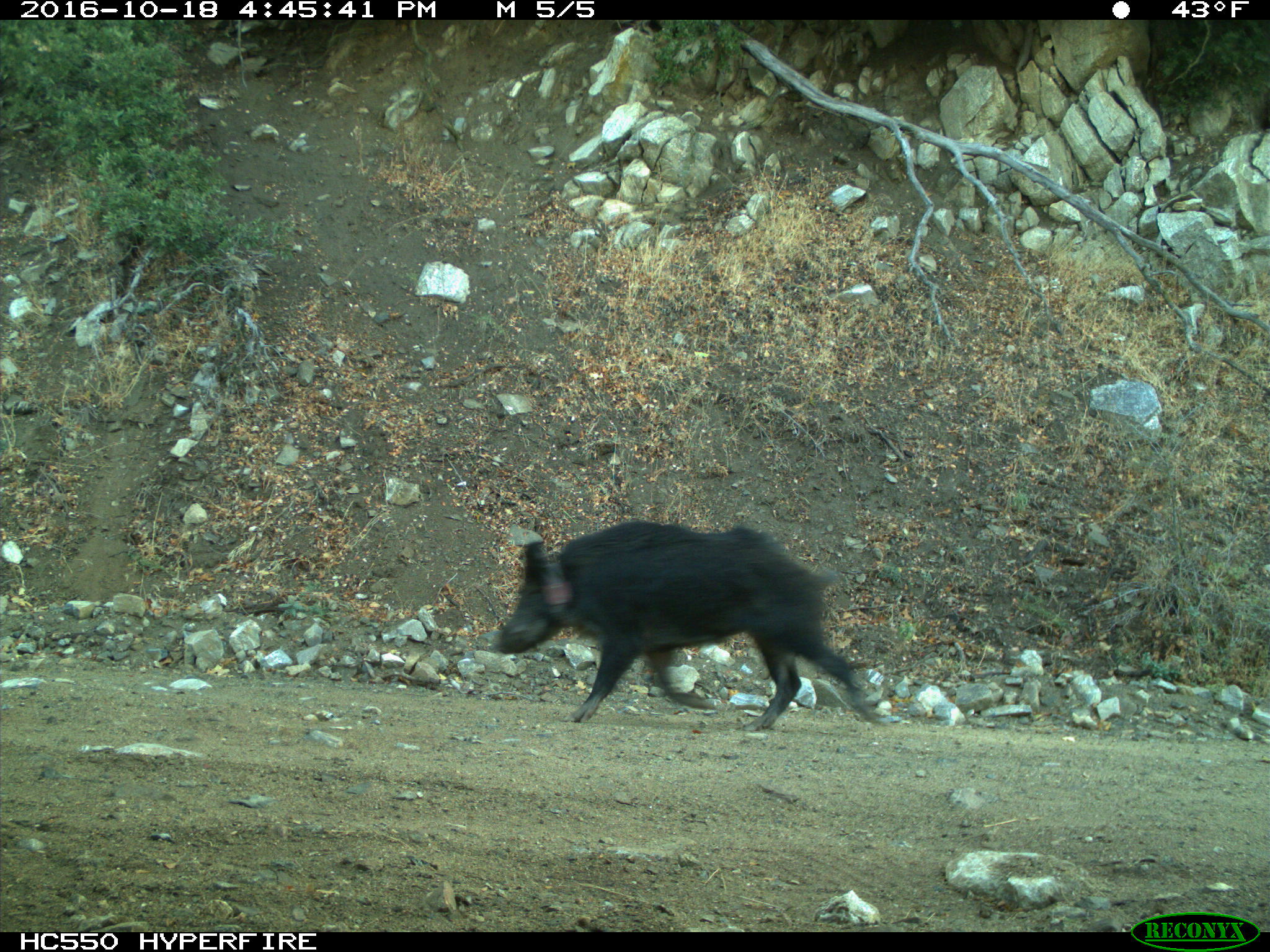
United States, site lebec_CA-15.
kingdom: Animalia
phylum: Chordata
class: Mammalia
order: Artiodactyla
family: Suidae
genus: Sus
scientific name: Sus scrofa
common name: wild boar